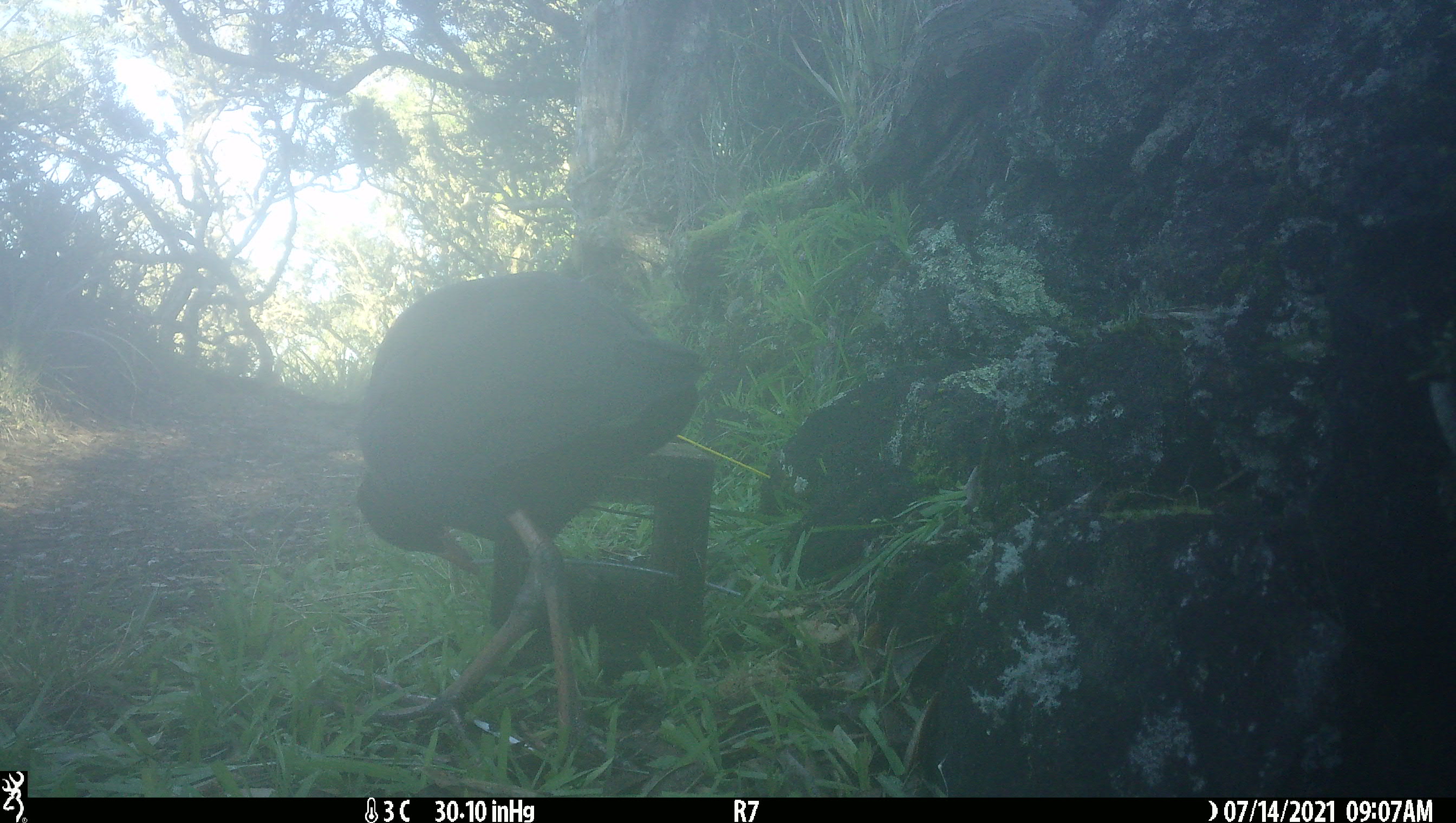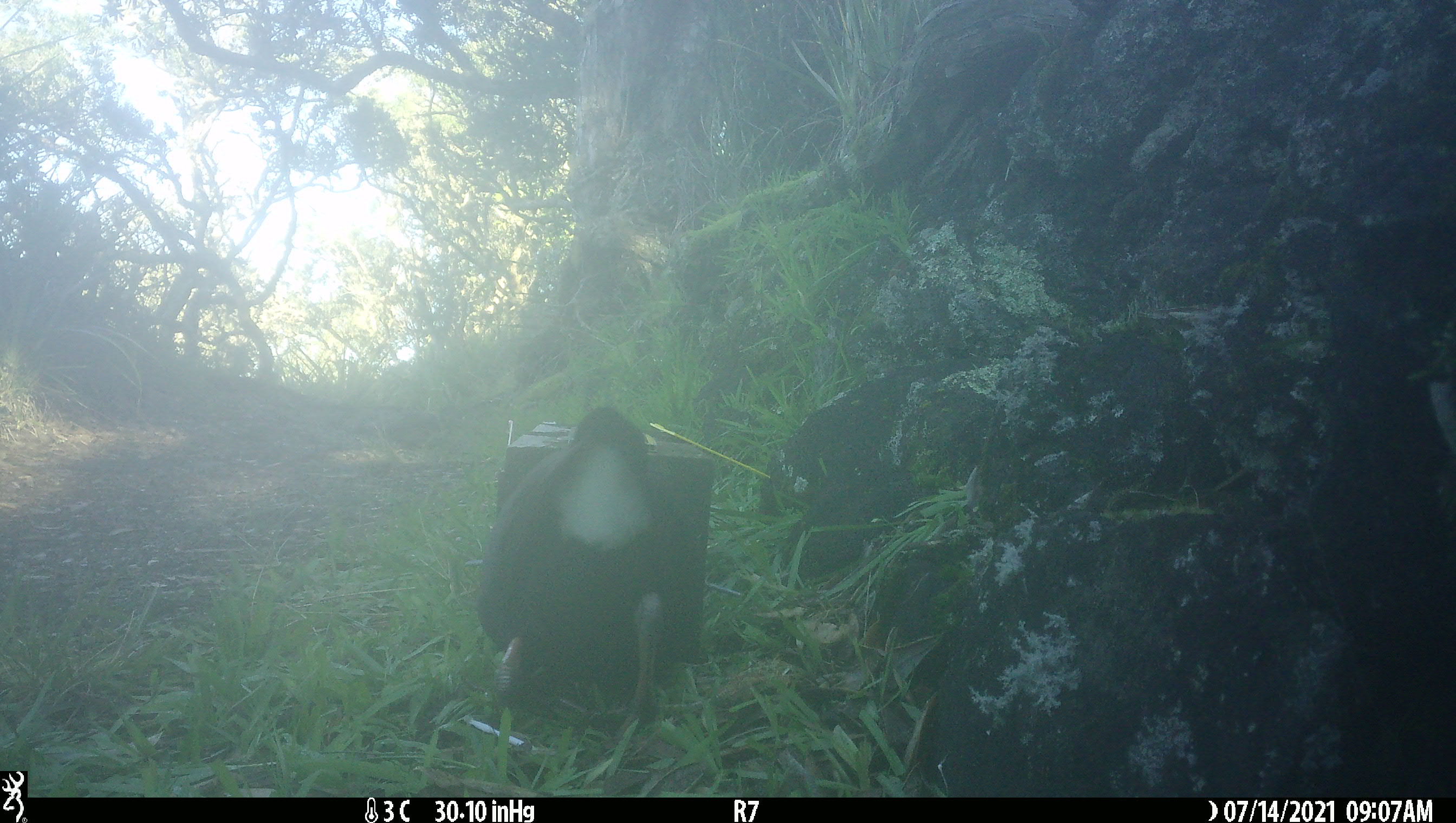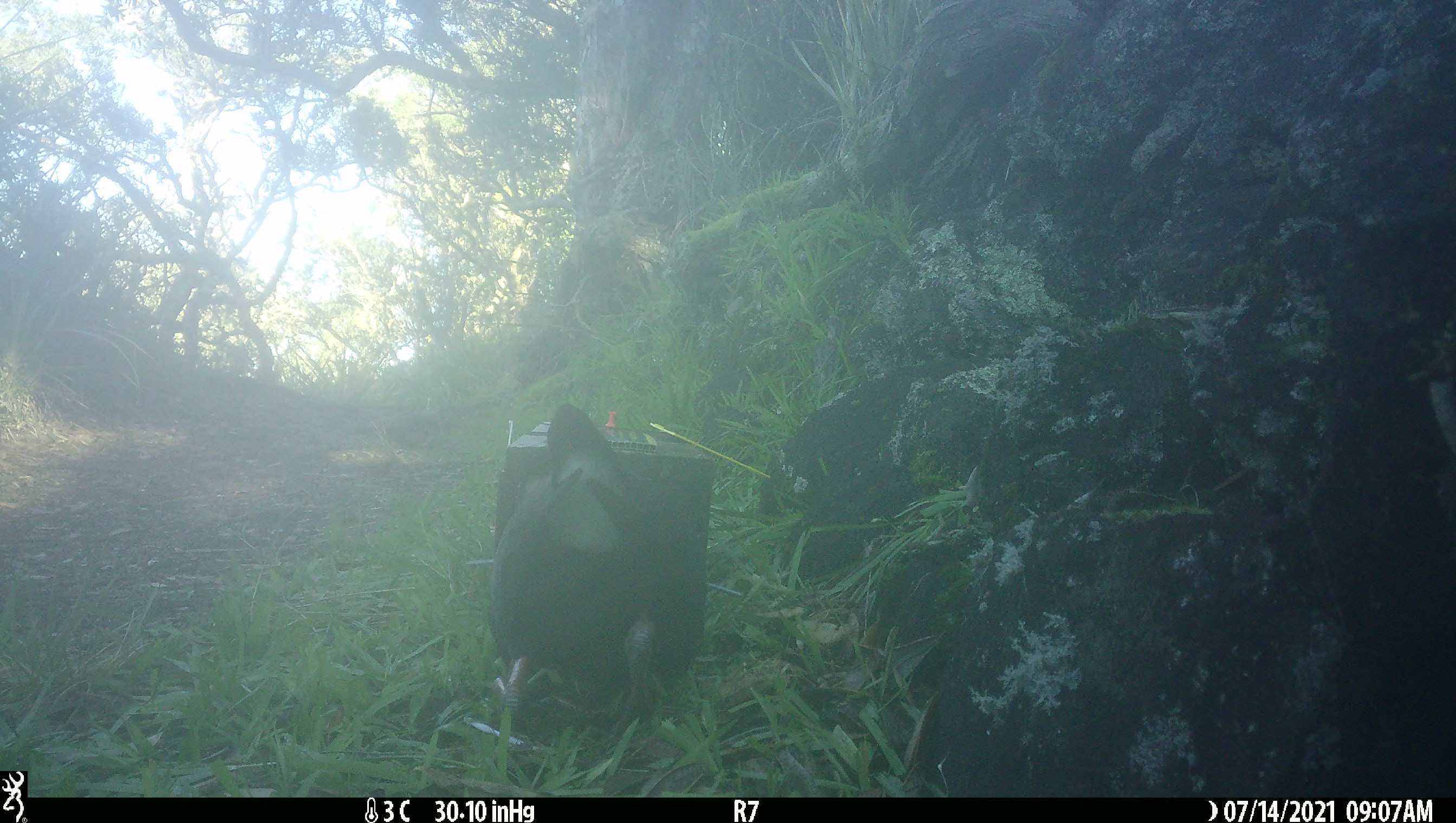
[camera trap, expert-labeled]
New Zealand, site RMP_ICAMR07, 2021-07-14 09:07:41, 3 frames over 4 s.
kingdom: Animalia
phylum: Chordata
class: Aves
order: Gruiformes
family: Rallidae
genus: Porphyrio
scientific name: Porphyrio melanotus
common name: australasian swamphen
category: pukeko